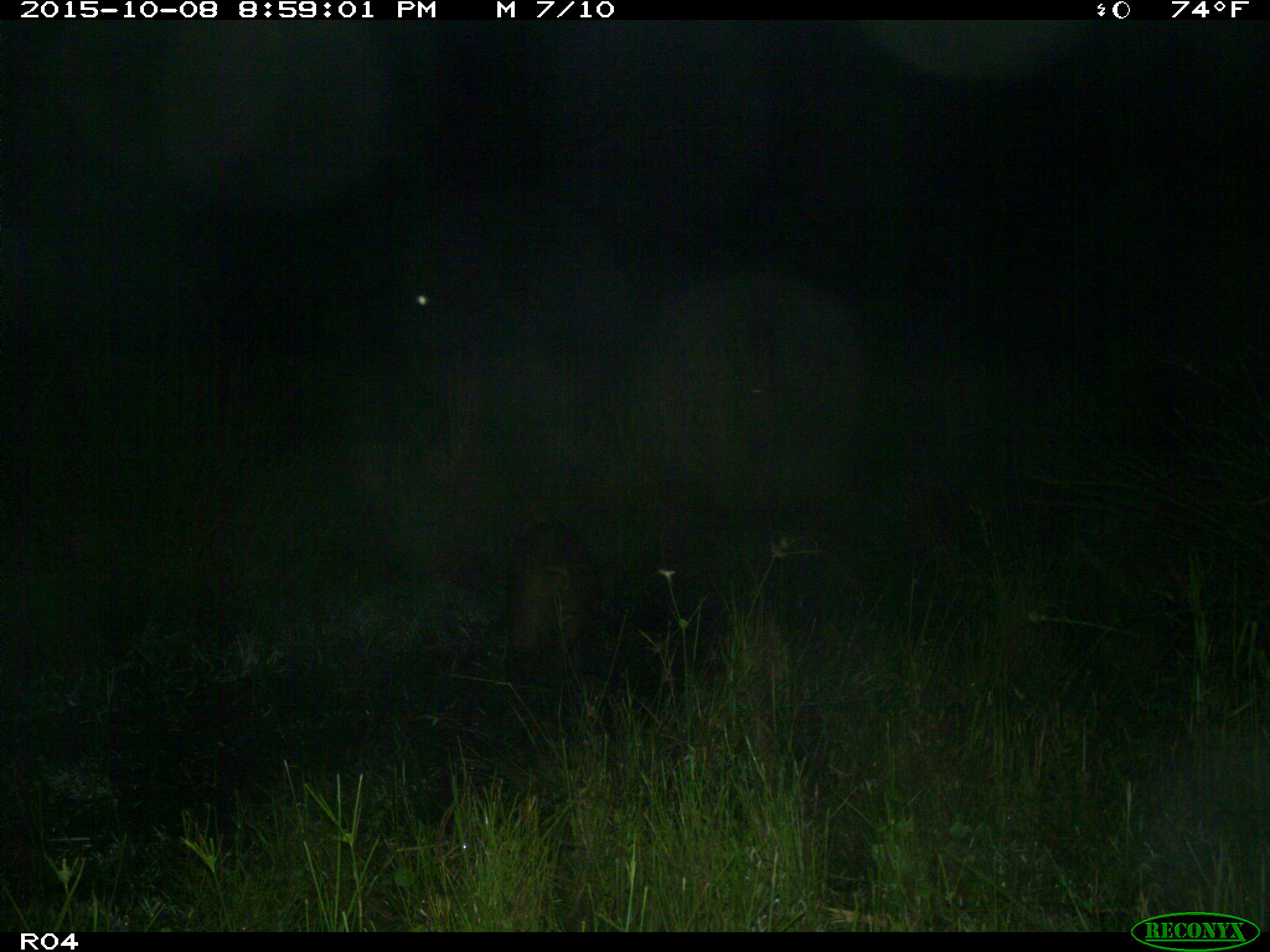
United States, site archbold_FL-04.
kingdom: Animalia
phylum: Chordata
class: Mammalia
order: Artiodactyla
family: Suidae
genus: Sus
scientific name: Sus scrofa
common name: wild boar